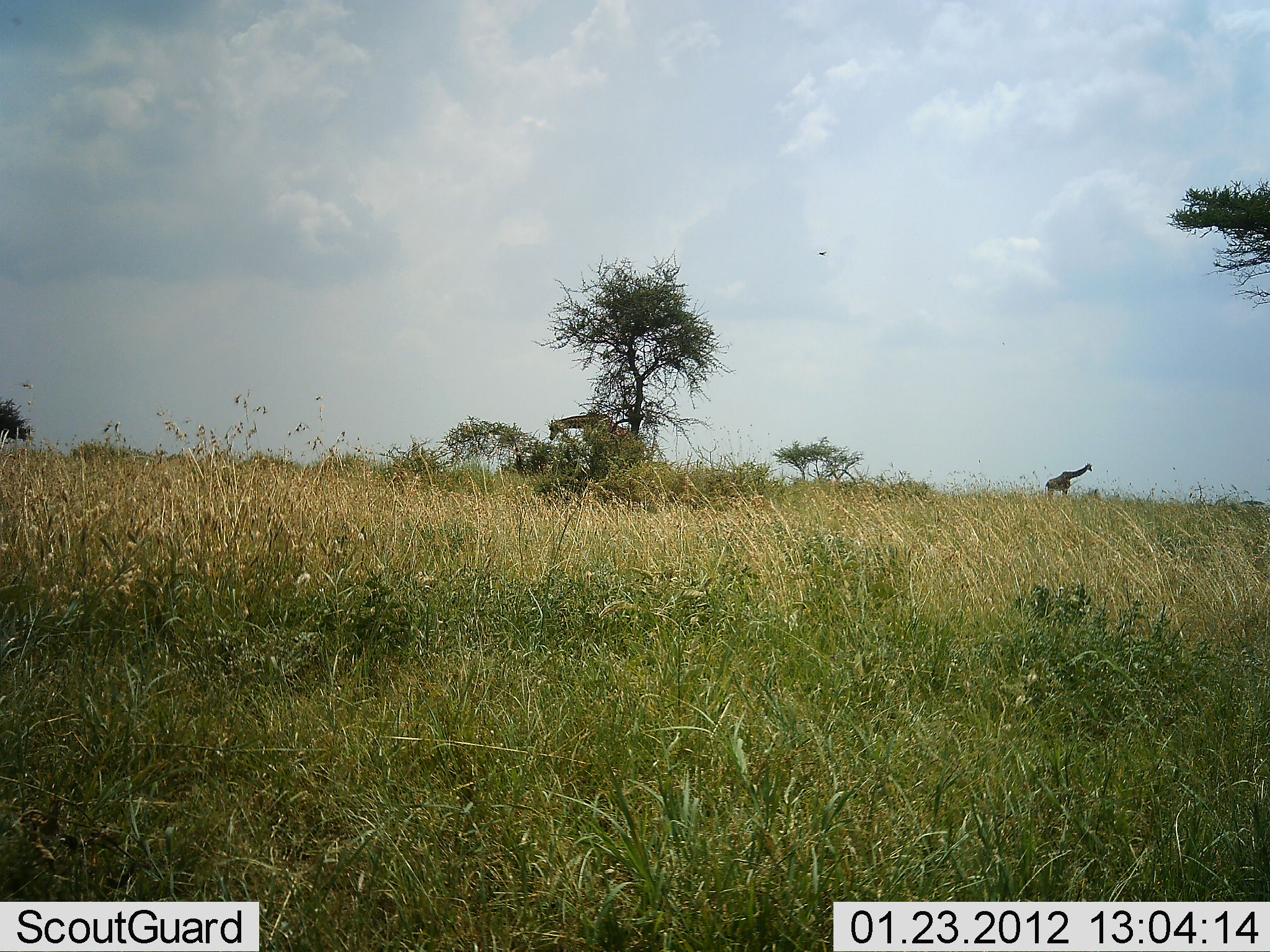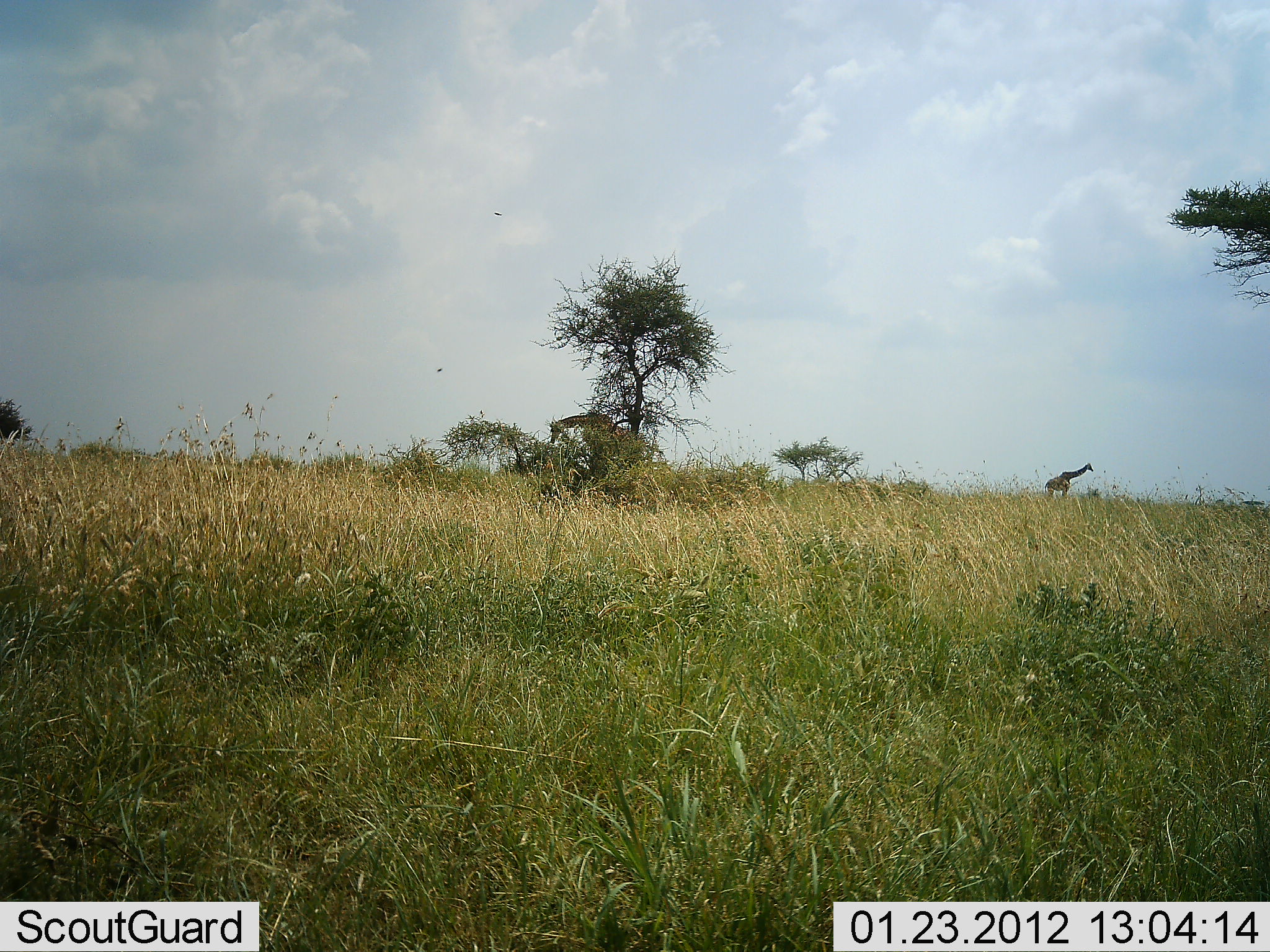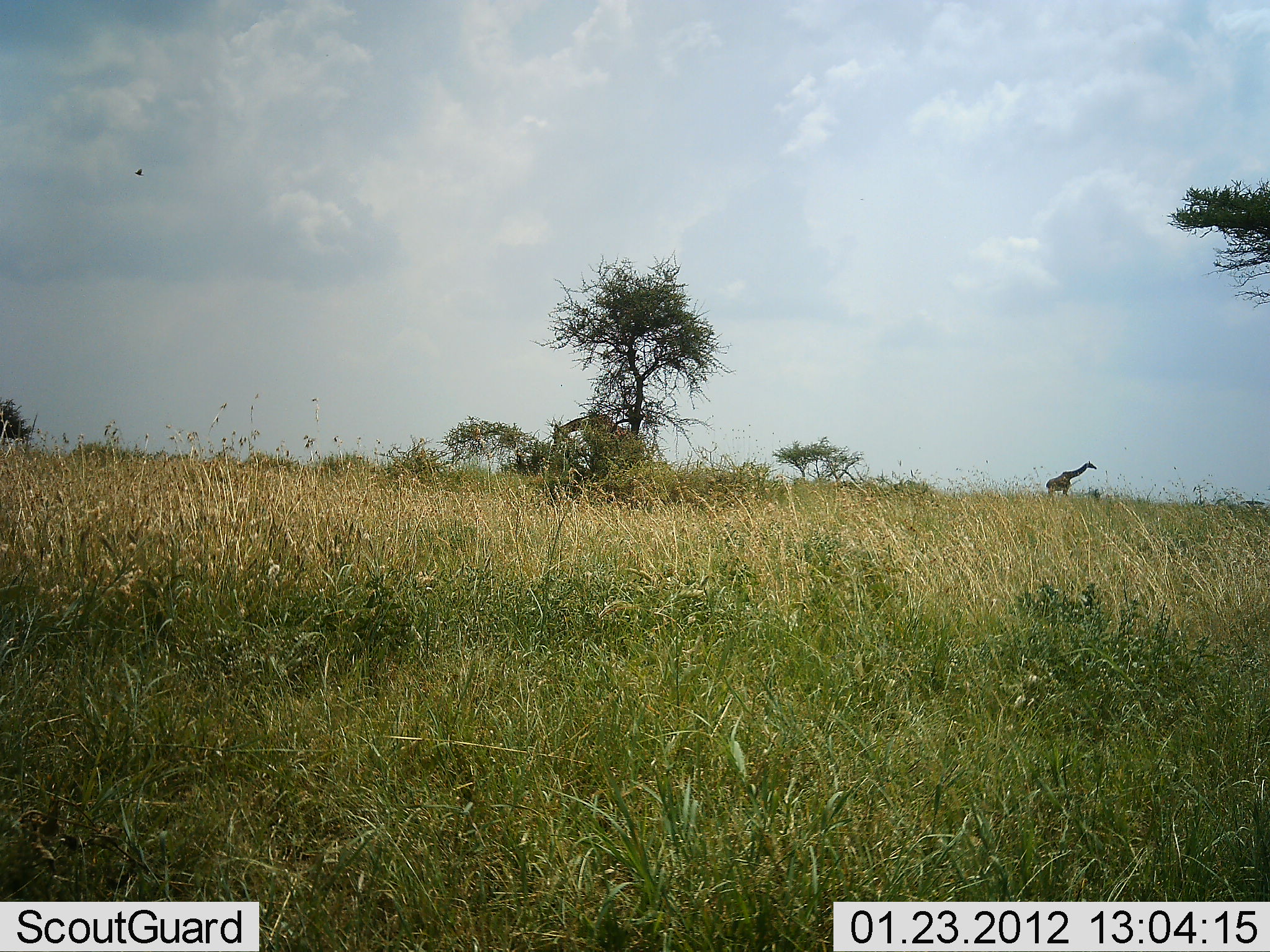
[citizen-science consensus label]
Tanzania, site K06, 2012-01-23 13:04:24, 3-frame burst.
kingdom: Animalia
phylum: Chordata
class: Mammalia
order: Artiodactyla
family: Giraffidae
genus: Giraffa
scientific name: Giraffa camelopardalis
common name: giraffe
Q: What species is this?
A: Giraffe (Giraffa camelopardalis).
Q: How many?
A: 2.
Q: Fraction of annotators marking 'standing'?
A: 71%.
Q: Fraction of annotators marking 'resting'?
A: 0%.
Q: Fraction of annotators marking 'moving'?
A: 18%.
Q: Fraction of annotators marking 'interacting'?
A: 0%.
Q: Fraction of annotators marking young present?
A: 0%.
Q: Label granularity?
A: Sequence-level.